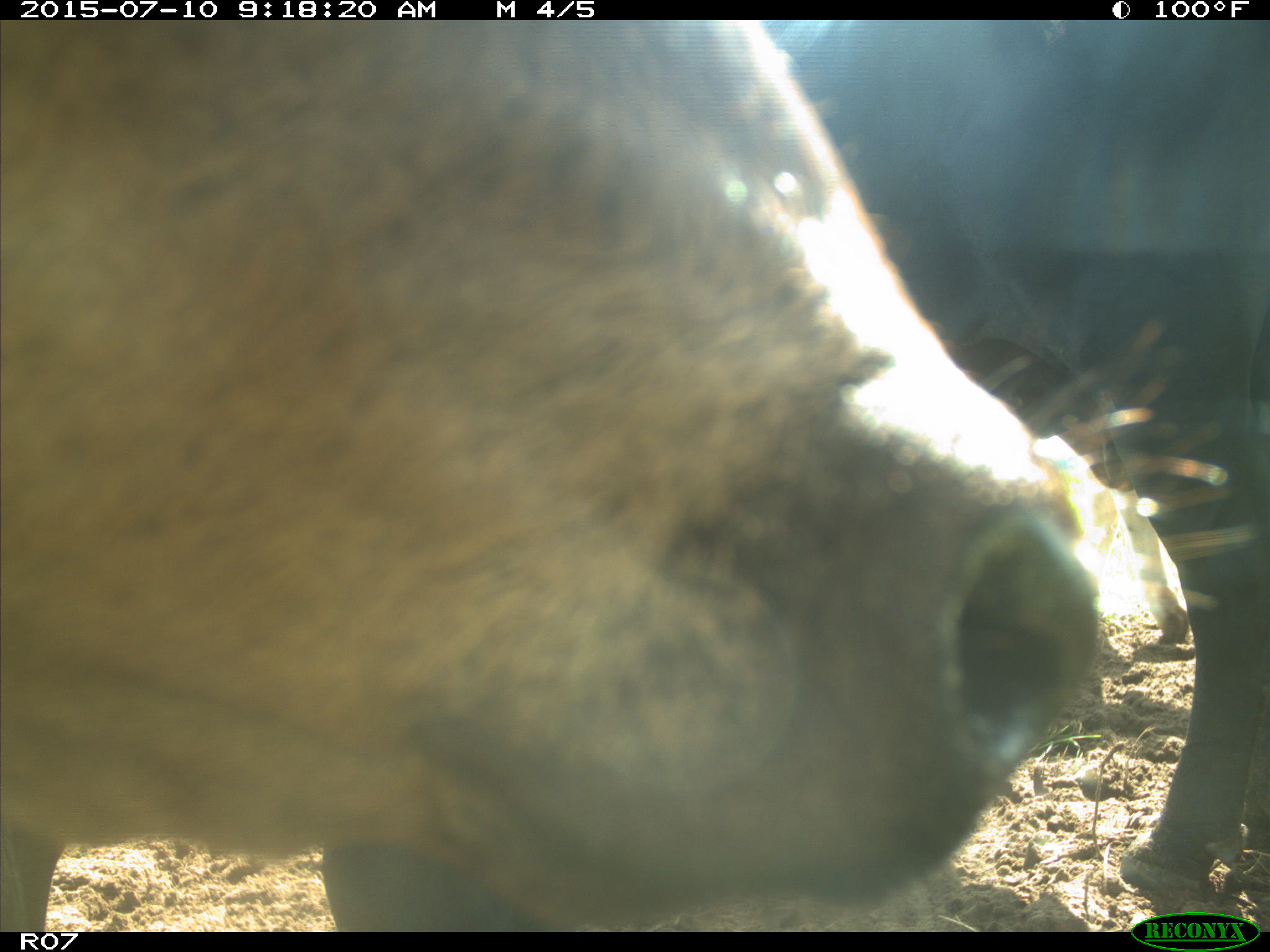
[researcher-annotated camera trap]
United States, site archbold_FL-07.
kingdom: Animalia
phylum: Chordata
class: Mammalia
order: Artiodactyla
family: Bovidae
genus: Bos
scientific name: Bos taurus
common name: domestic cow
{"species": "Bos taurus (domestic cow)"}